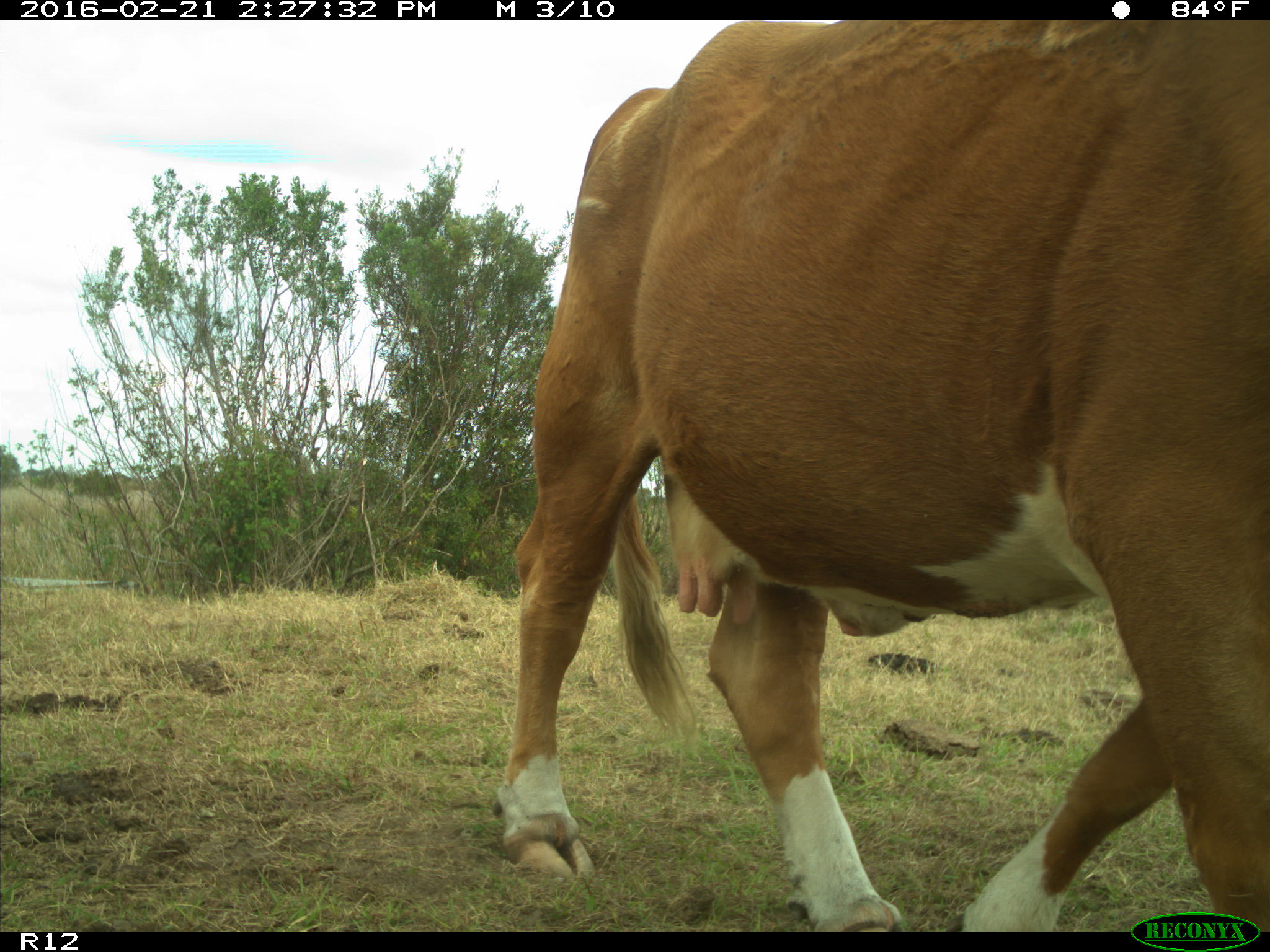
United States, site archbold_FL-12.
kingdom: Animalia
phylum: Chordata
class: Mammalia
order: Artiodactyla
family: Bovidae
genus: Bos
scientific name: Bos taurus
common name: domestic cow